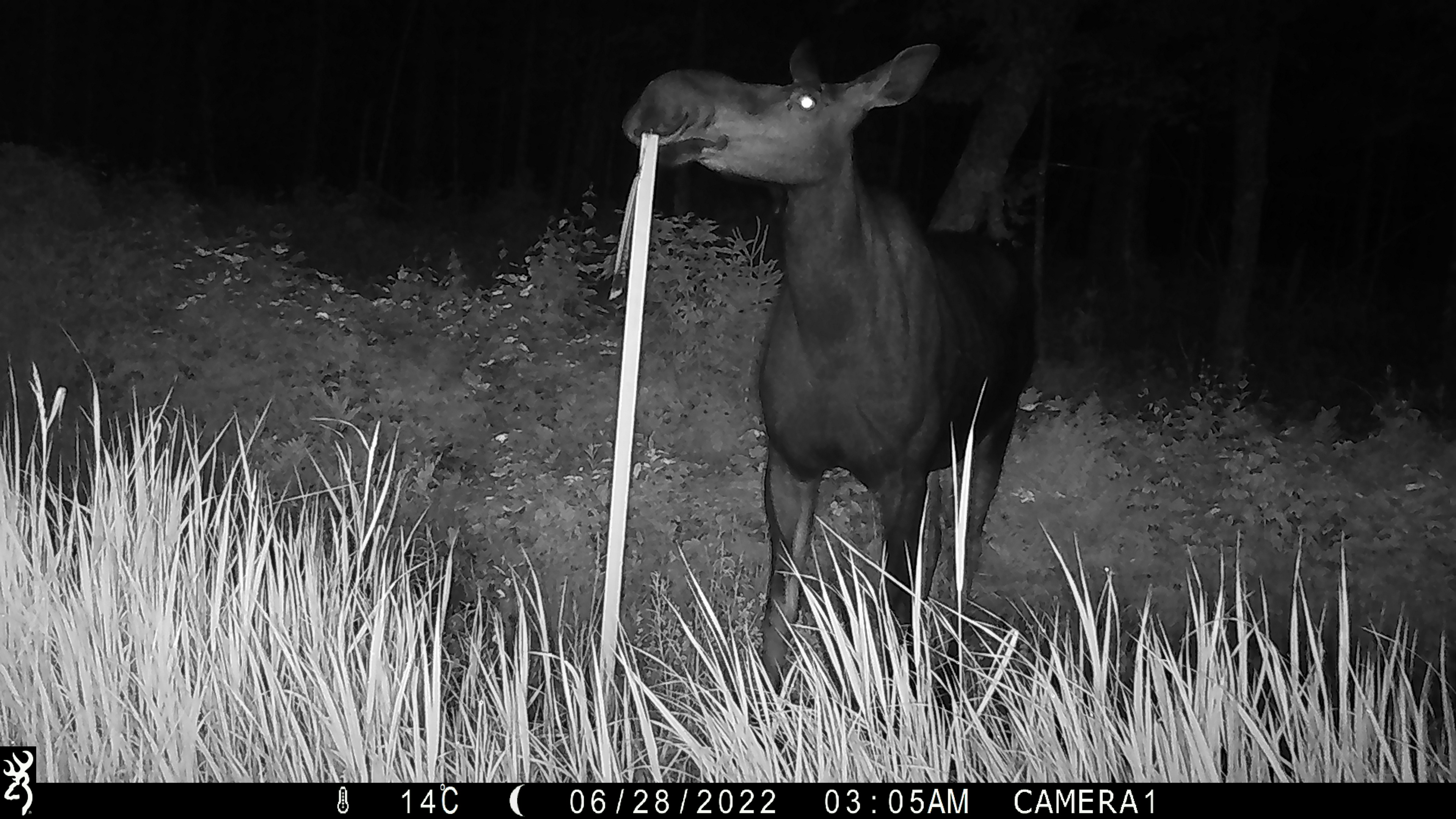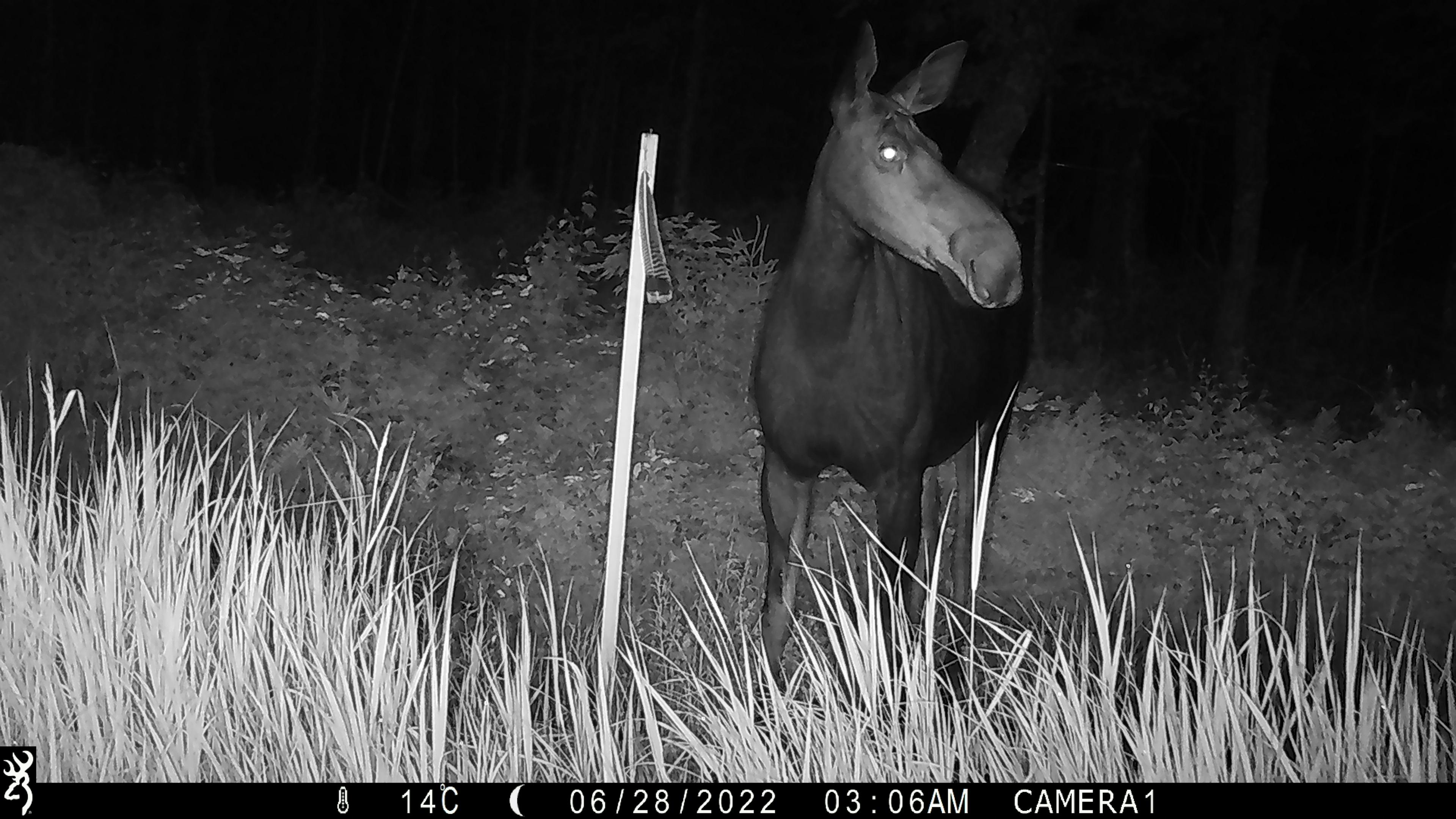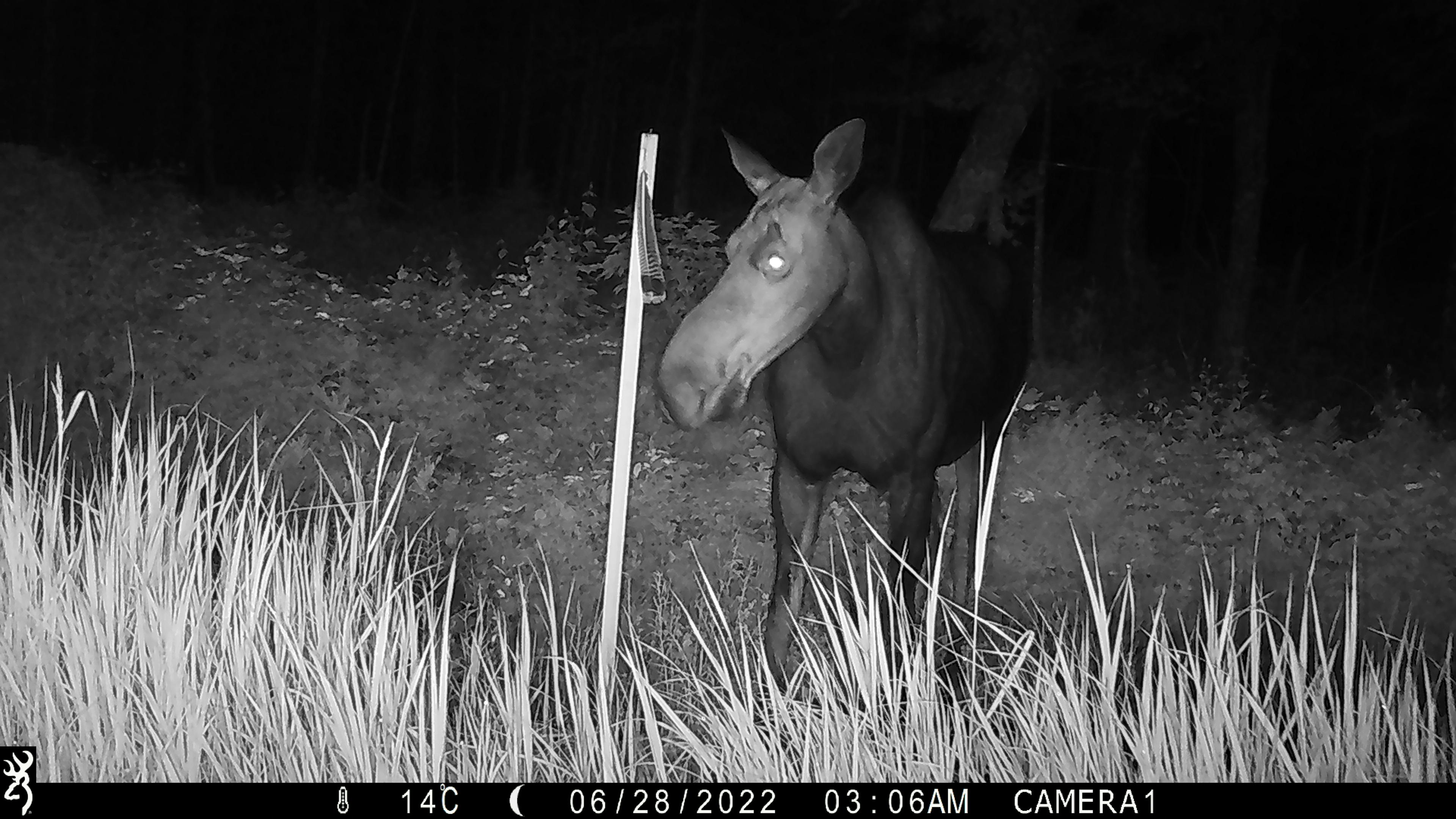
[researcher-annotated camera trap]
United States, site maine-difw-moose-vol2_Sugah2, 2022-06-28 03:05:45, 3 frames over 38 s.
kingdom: Animalia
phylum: Chordata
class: Mammalia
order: Artiodactyla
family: Cervidae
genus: Alces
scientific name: Alces alces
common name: moose